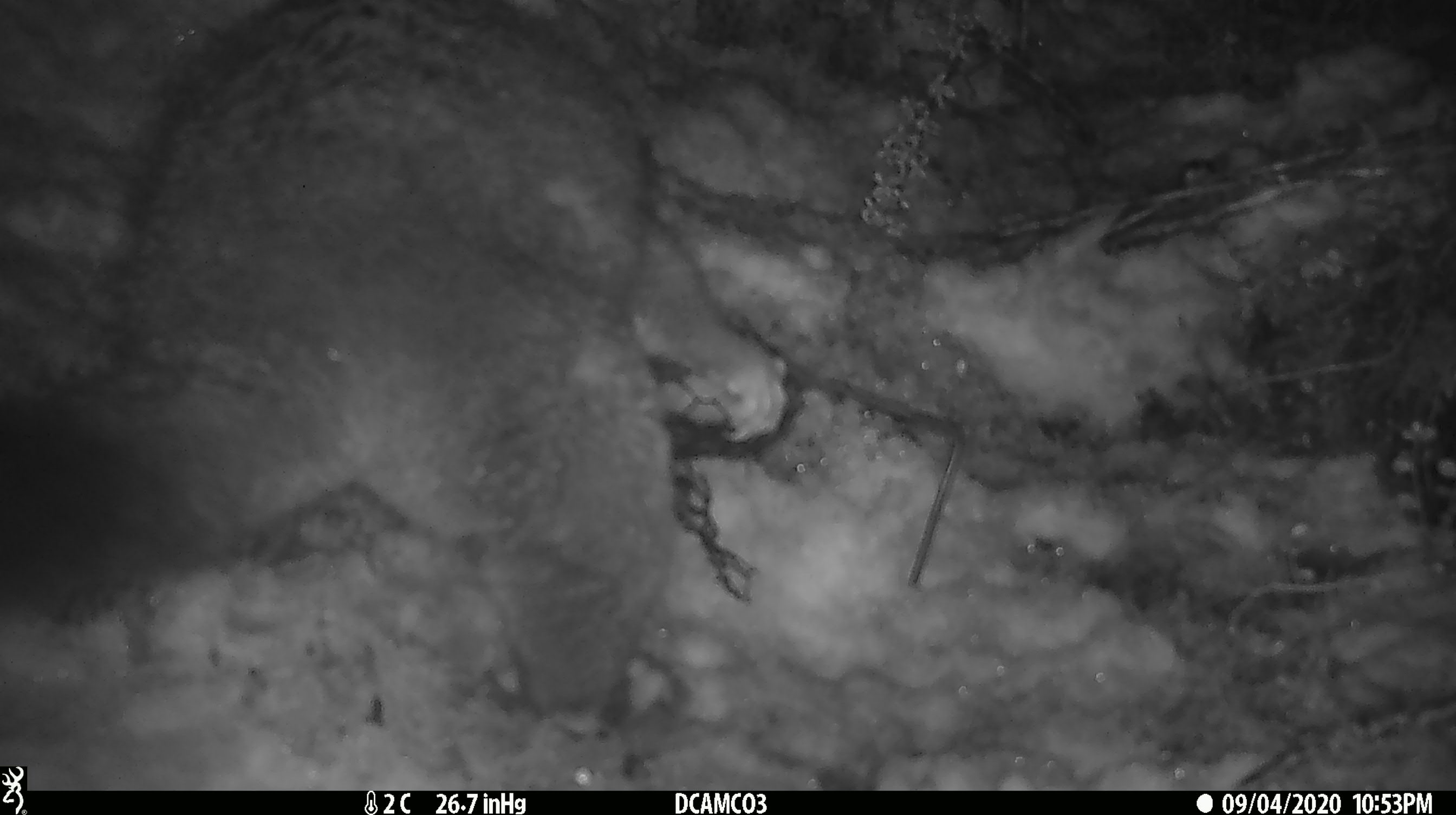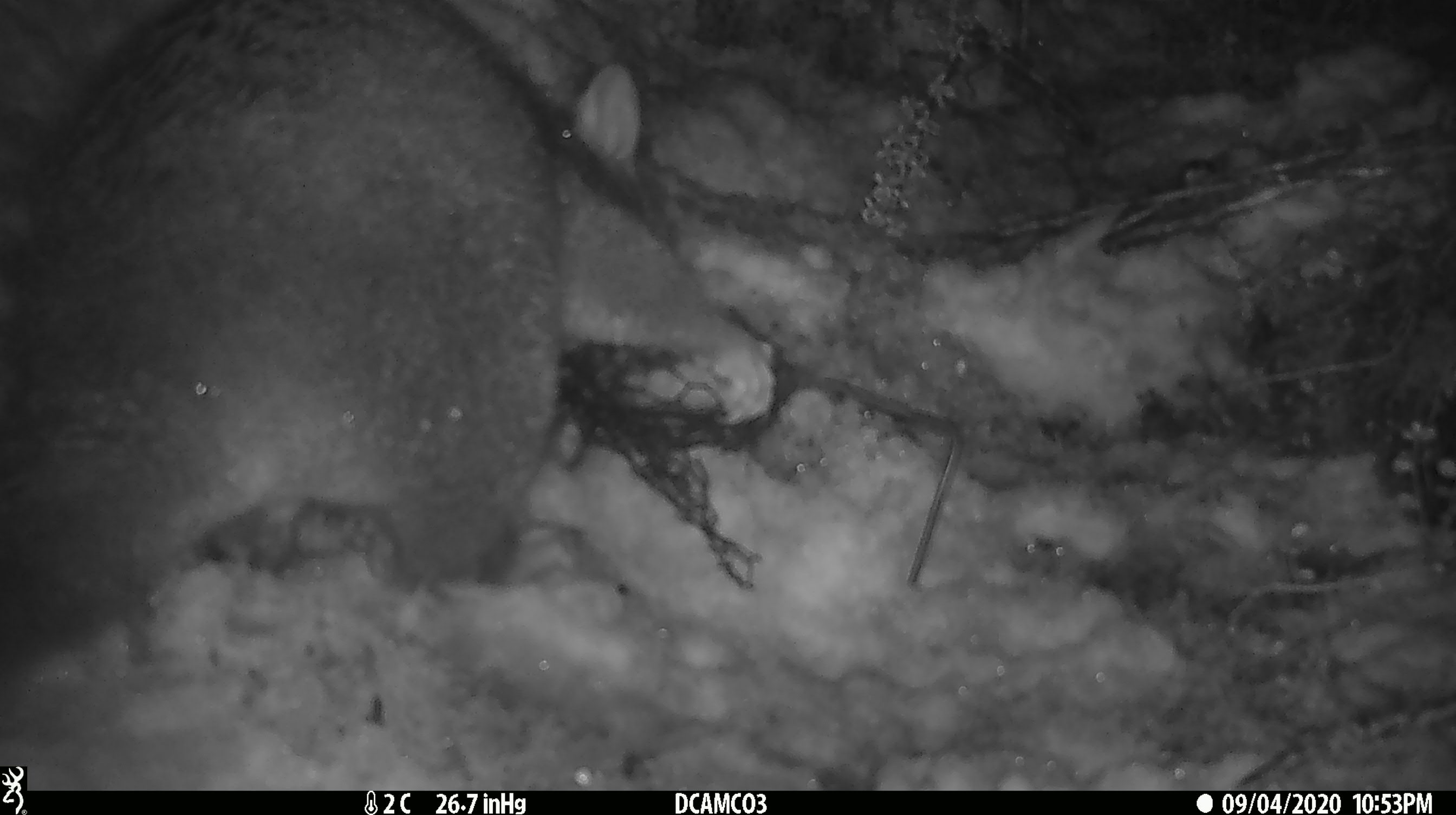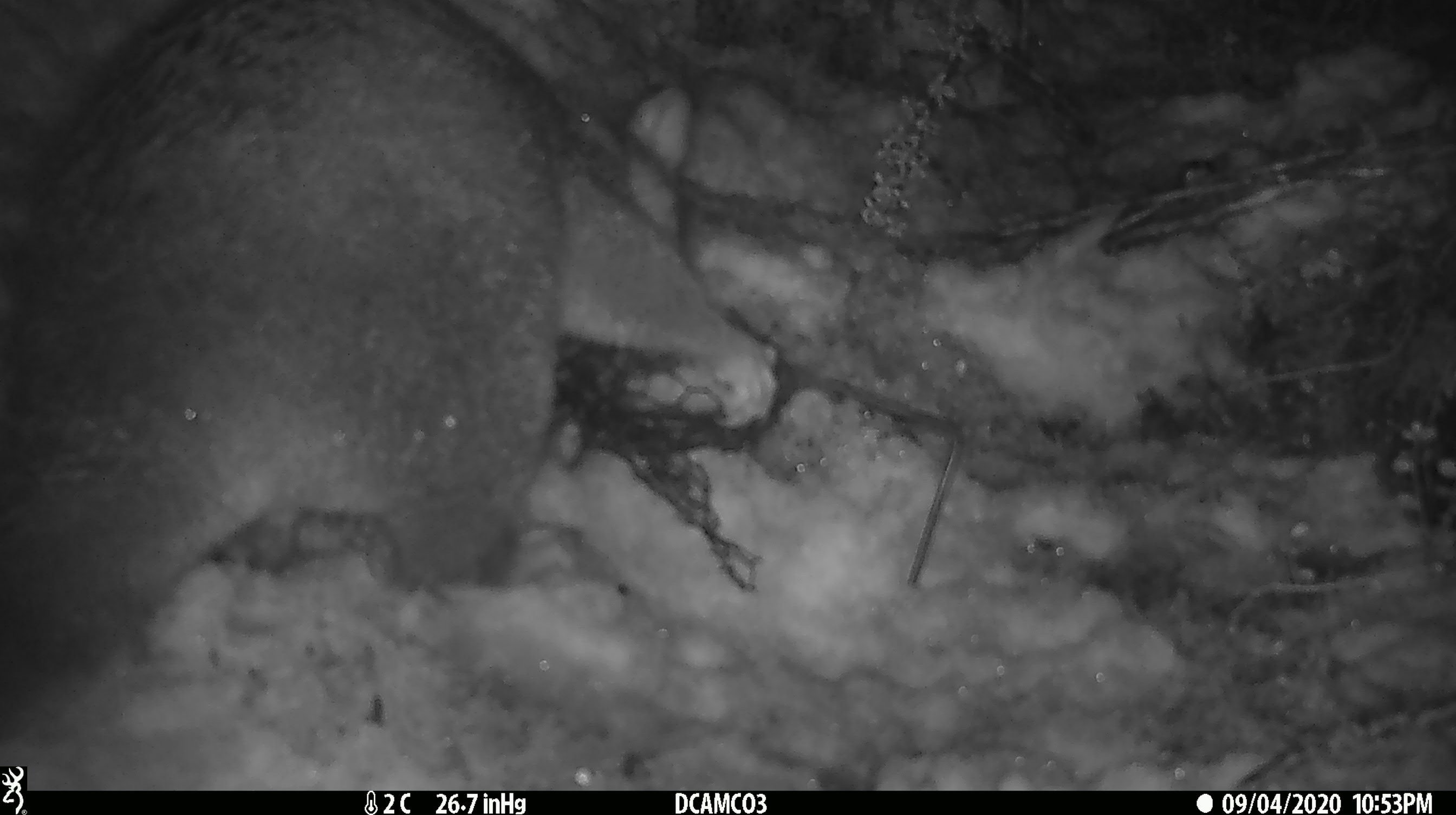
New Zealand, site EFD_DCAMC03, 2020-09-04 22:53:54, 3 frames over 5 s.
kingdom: Animalia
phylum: Chordata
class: Mammalia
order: Diprotodontia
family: Phalangeridae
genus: Trichosurus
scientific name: Trichosurus vulpecula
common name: common brushtail possum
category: possum